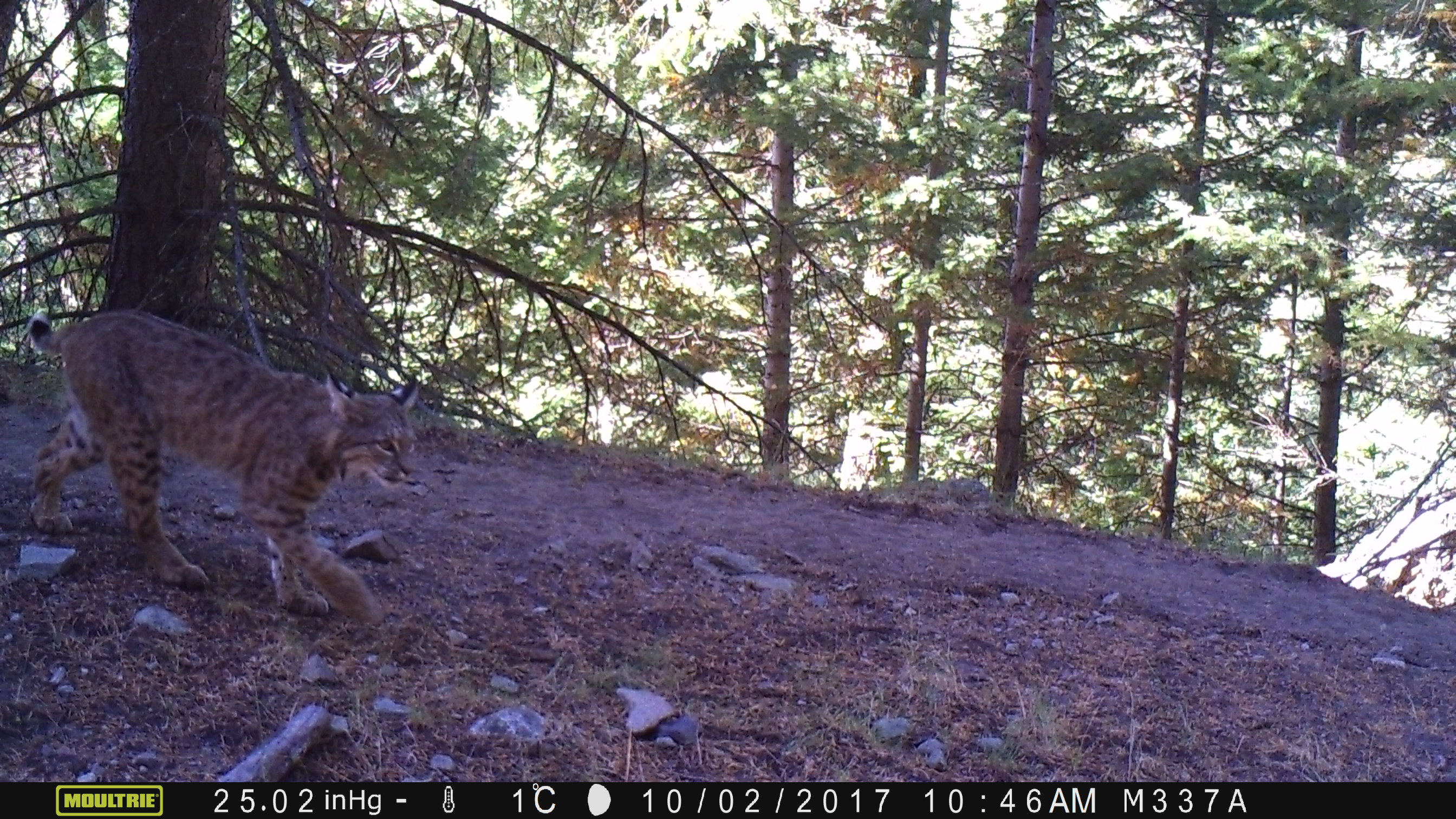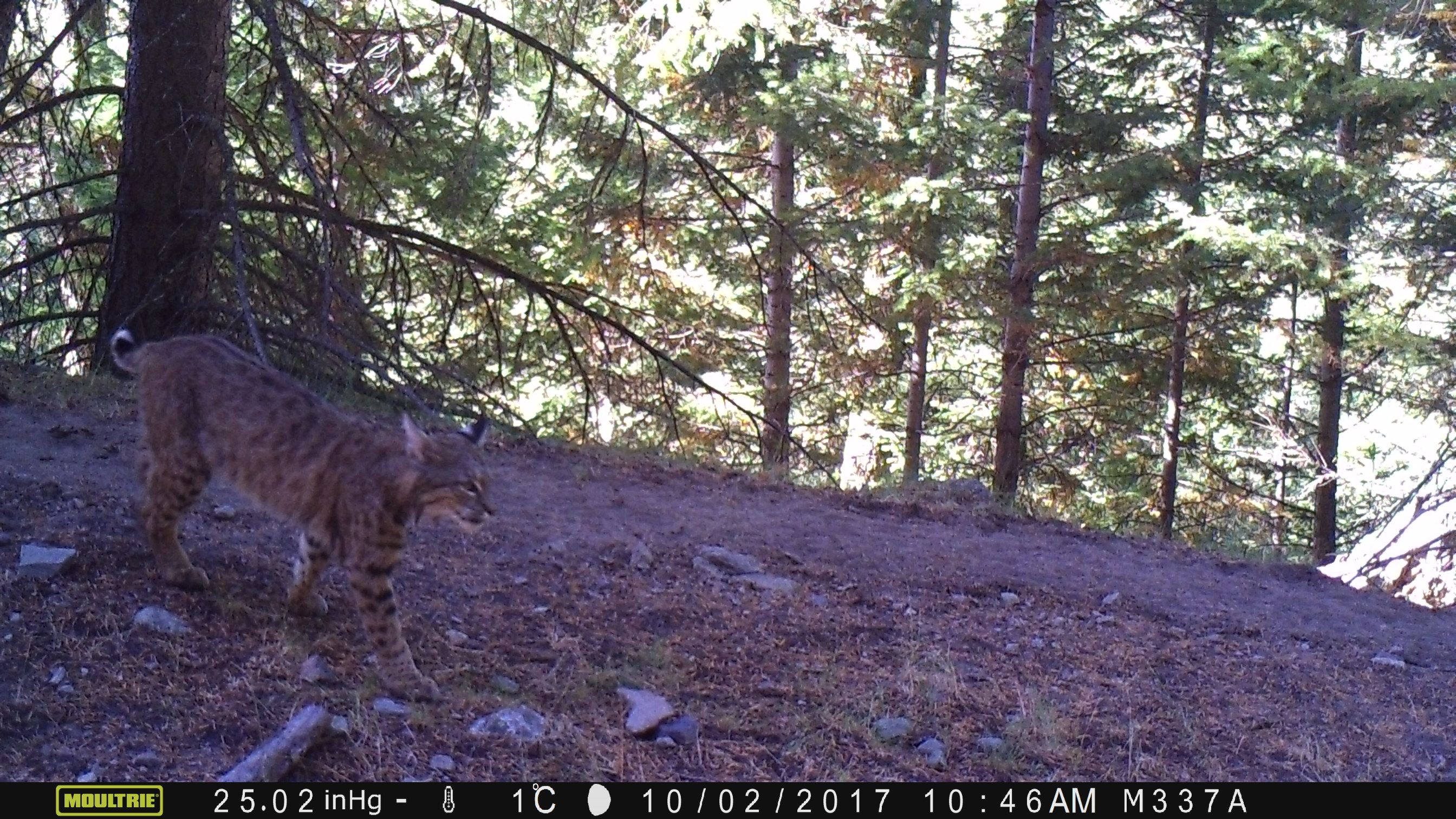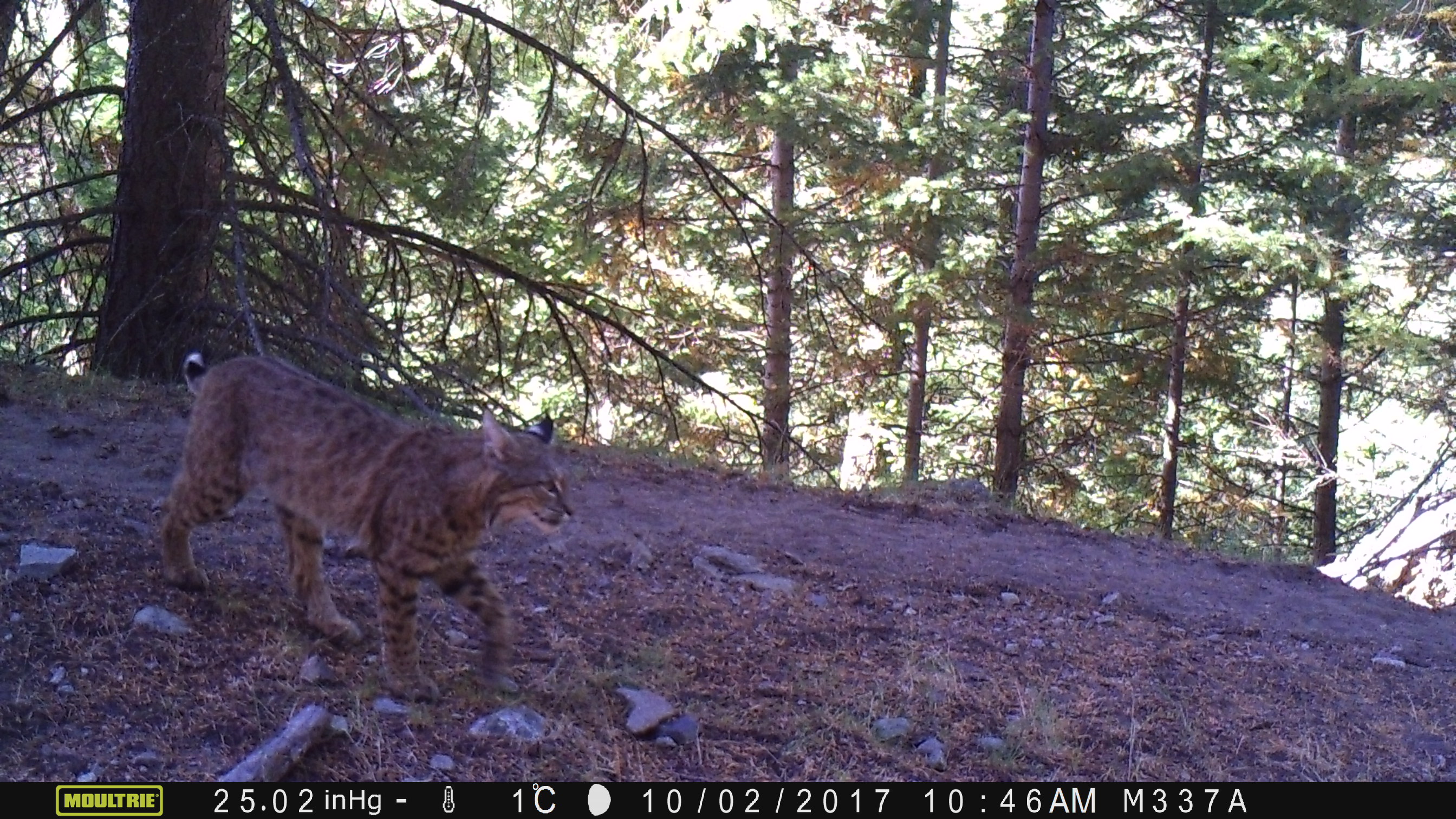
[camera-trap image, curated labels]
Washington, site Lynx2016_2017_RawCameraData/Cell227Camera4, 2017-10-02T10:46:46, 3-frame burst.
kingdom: Animalia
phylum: Chordata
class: Mammalia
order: Carnivora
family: Felidae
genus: Lynx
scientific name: Lynx rufus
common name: bobcat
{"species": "Lynx rufus (bobcat)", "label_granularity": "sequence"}